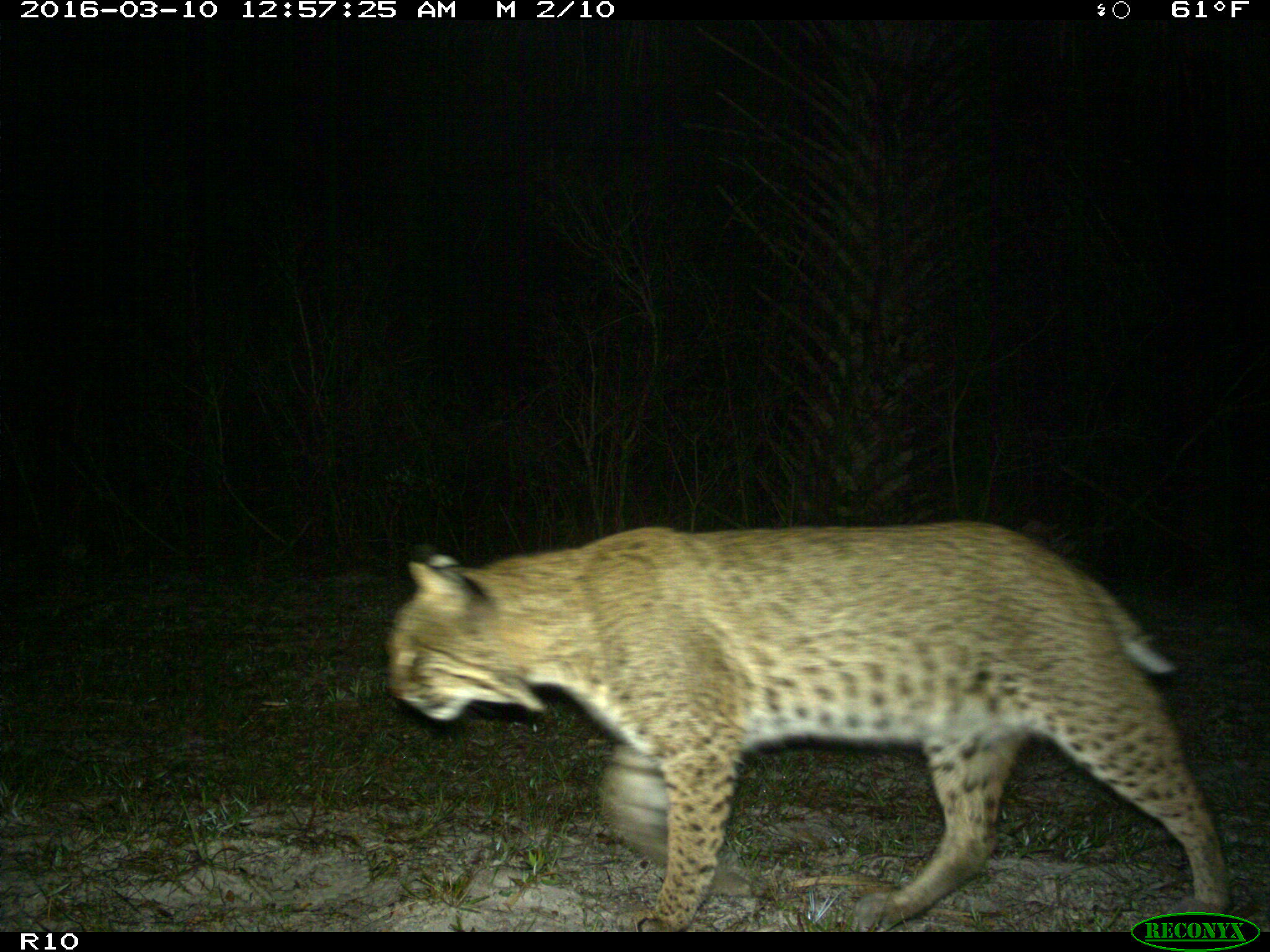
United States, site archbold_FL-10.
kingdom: Animalia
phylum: Chordata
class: Mammalia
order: Carnivora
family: Felidae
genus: Lynx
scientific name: Lynx rufus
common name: bobcat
Lynx rufus (bobcat).